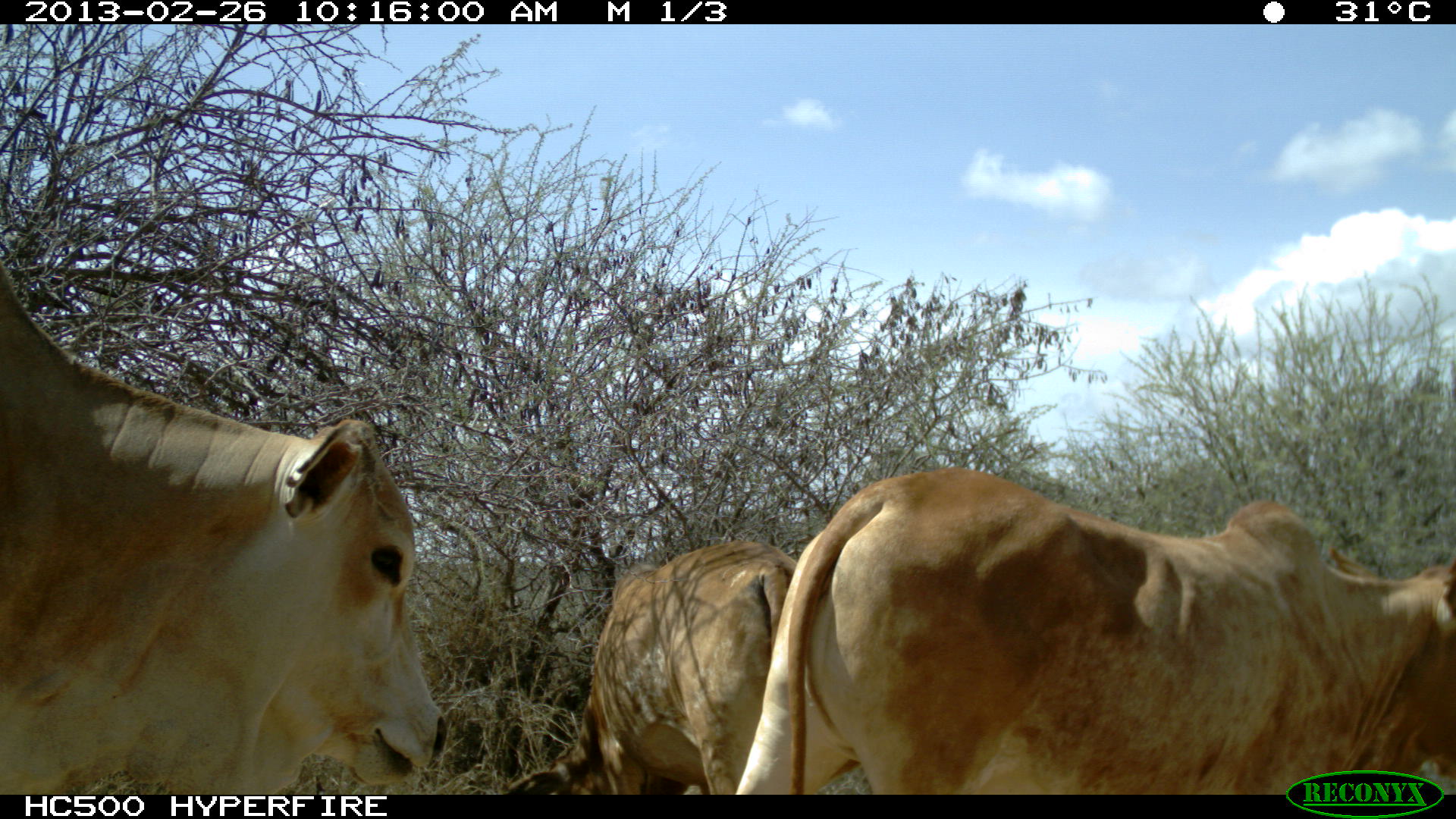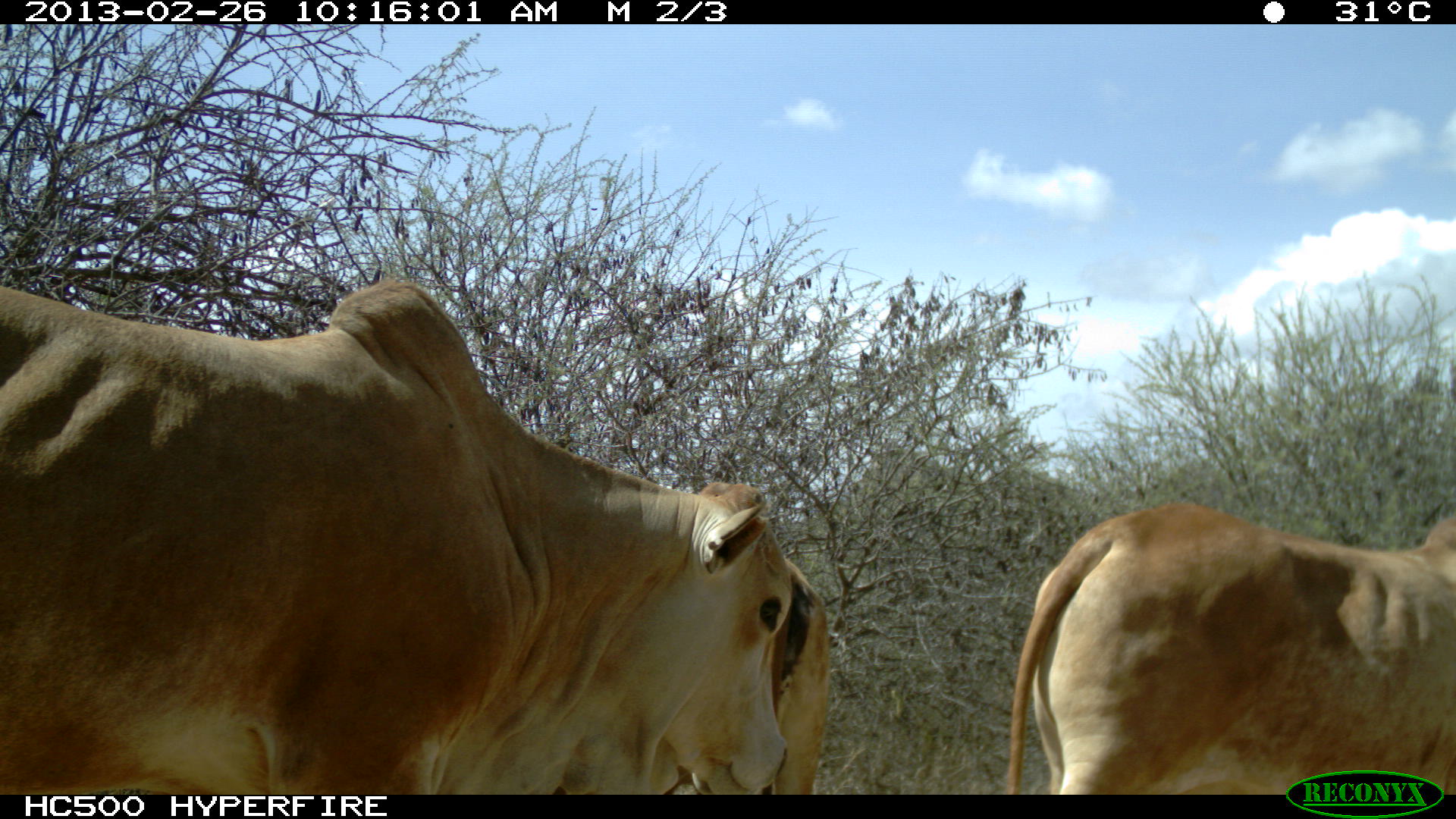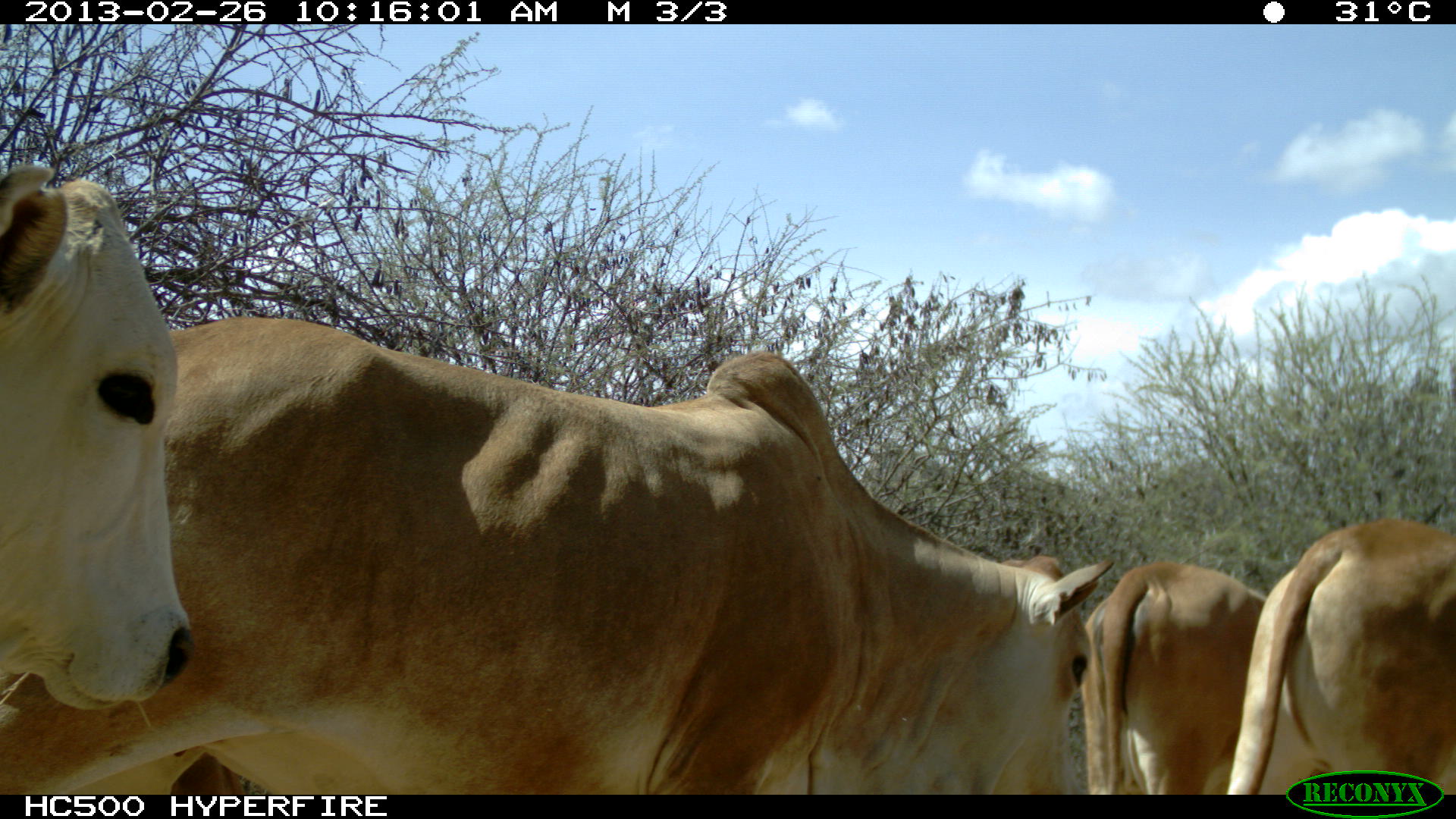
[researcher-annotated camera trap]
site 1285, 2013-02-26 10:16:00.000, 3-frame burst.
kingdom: Animalia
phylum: Chordata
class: Mammalia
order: Artiodactyla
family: Bovidae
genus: Bos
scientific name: Bos taurus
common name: domestic cattle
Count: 3.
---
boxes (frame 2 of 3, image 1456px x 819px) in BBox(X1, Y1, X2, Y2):
bos taurus: BBox(0, 272, 792, 790); BBox(1002, 495, 1451, 791); BBox(647, 547, 830, 792)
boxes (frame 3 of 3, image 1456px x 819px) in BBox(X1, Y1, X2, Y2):
bos taurus: BBox(0, 316, 1113, 789); BBox(0, 161, 189, 713); BBox(1224, 510, 1456, 792); BBox(1075, 557, 1277, 798)